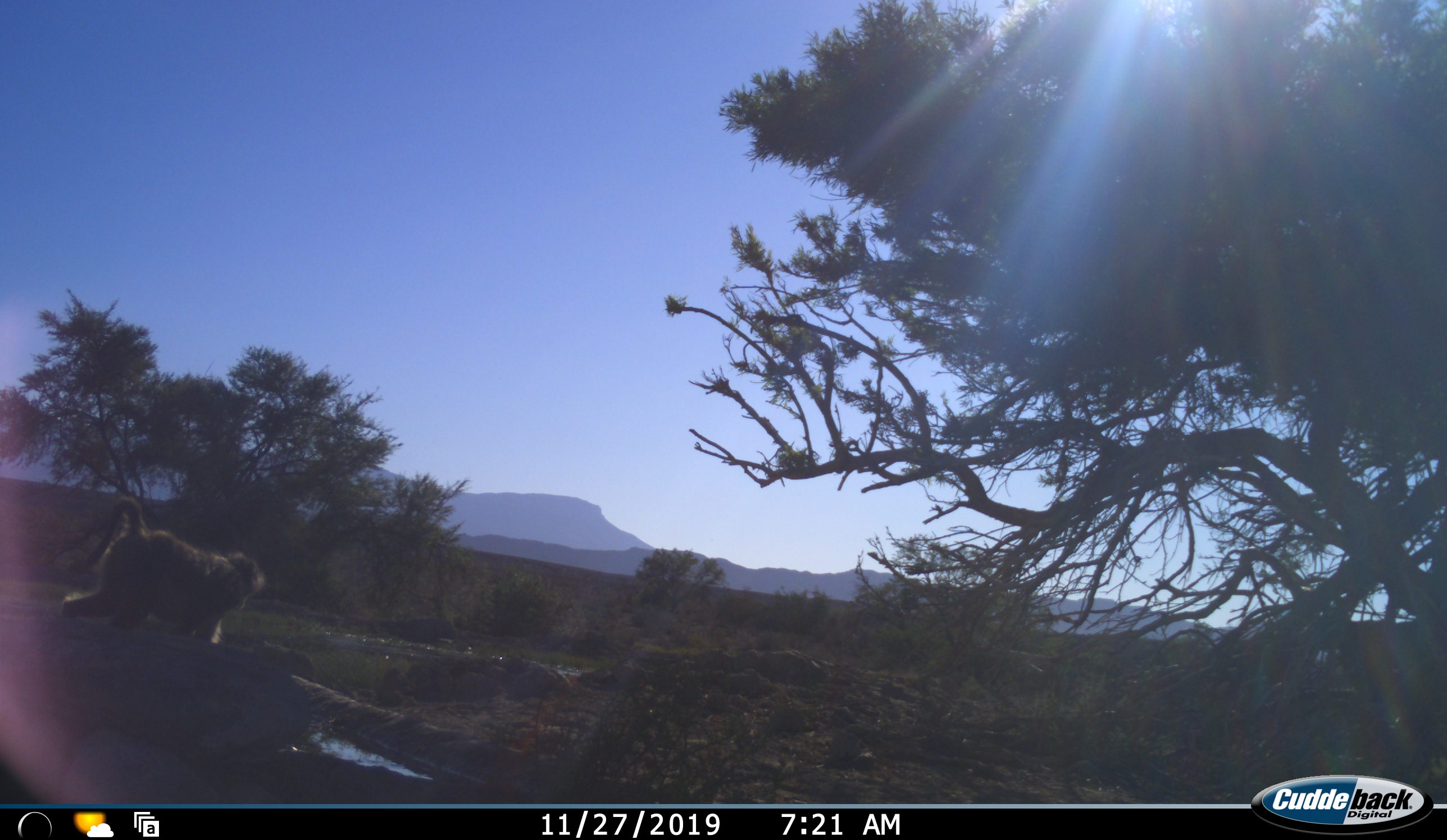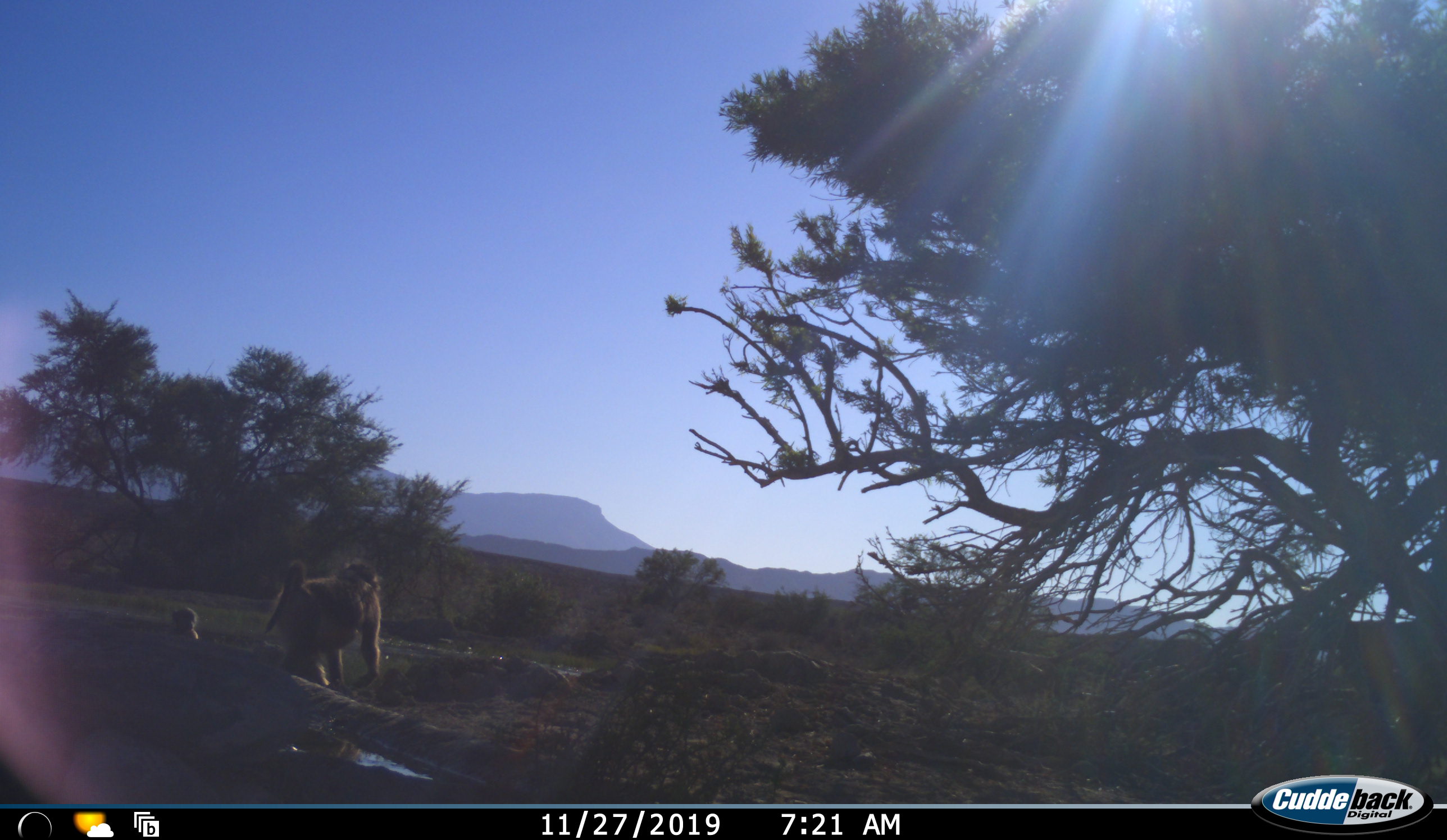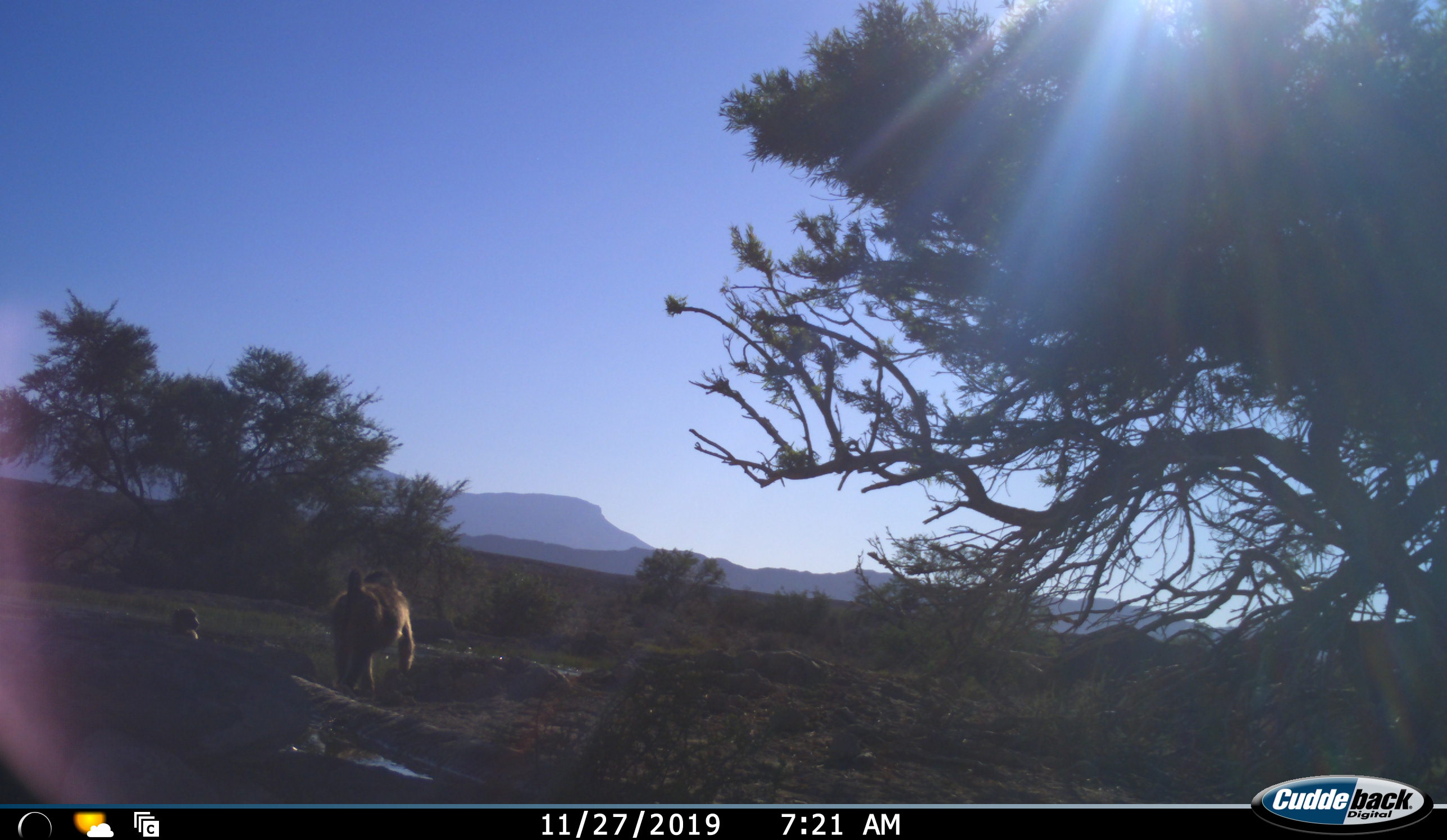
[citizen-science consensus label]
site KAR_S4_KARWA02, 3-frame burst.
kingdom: Animalia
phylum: Chordata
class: Mammalia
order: Primates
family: Cercopithecidae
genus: Papio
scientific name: Papio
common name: baboon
Baboon (Papio), count 2. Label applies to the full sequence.